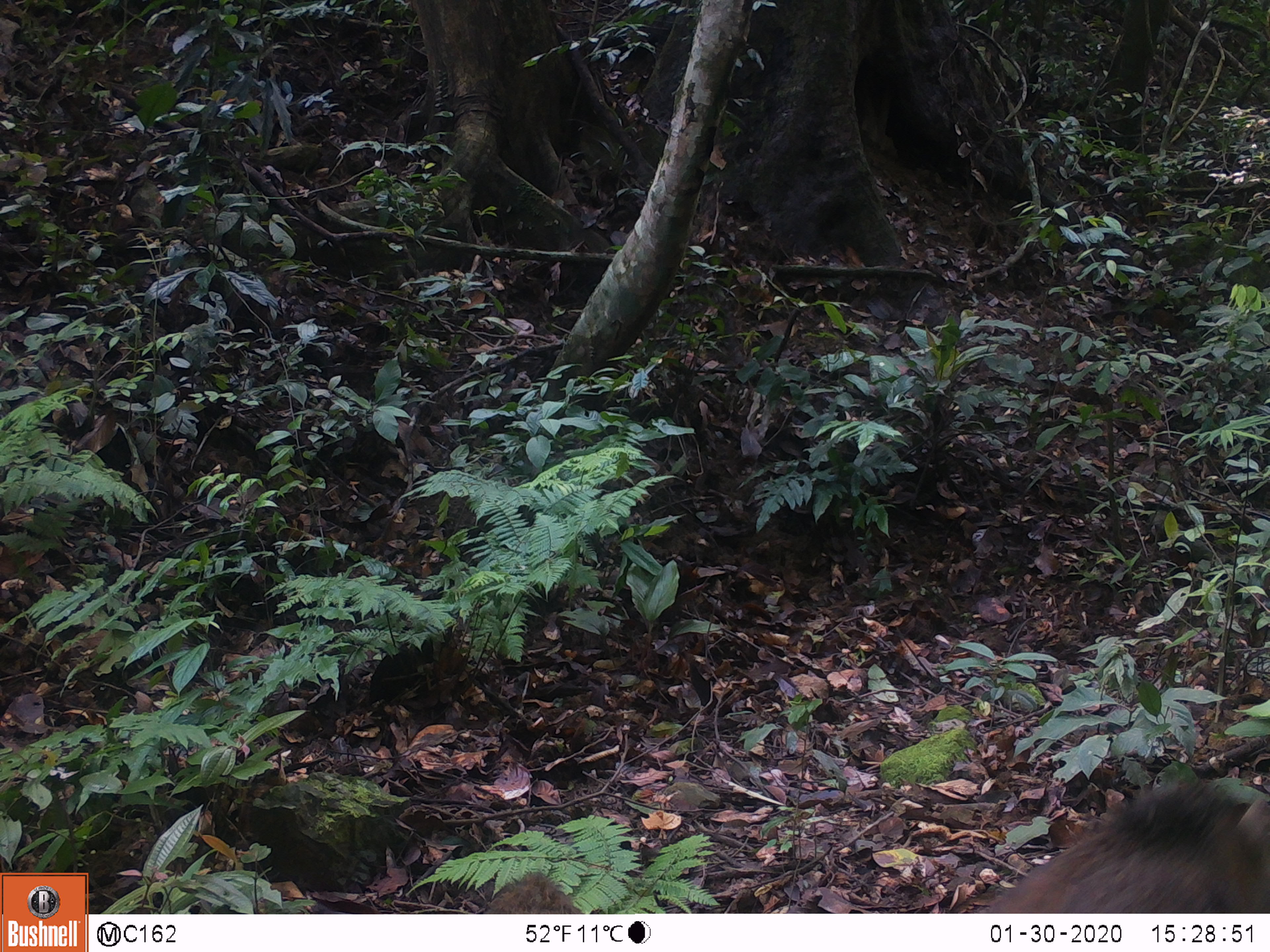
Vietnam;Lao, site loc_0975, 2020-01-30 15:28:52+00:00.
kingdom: Animalia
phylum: Chordata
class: Mammalia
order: Artiodactyla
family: Suidae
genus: Sus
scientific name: Sus scrofa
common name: eurasian wild pig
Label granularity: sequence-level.